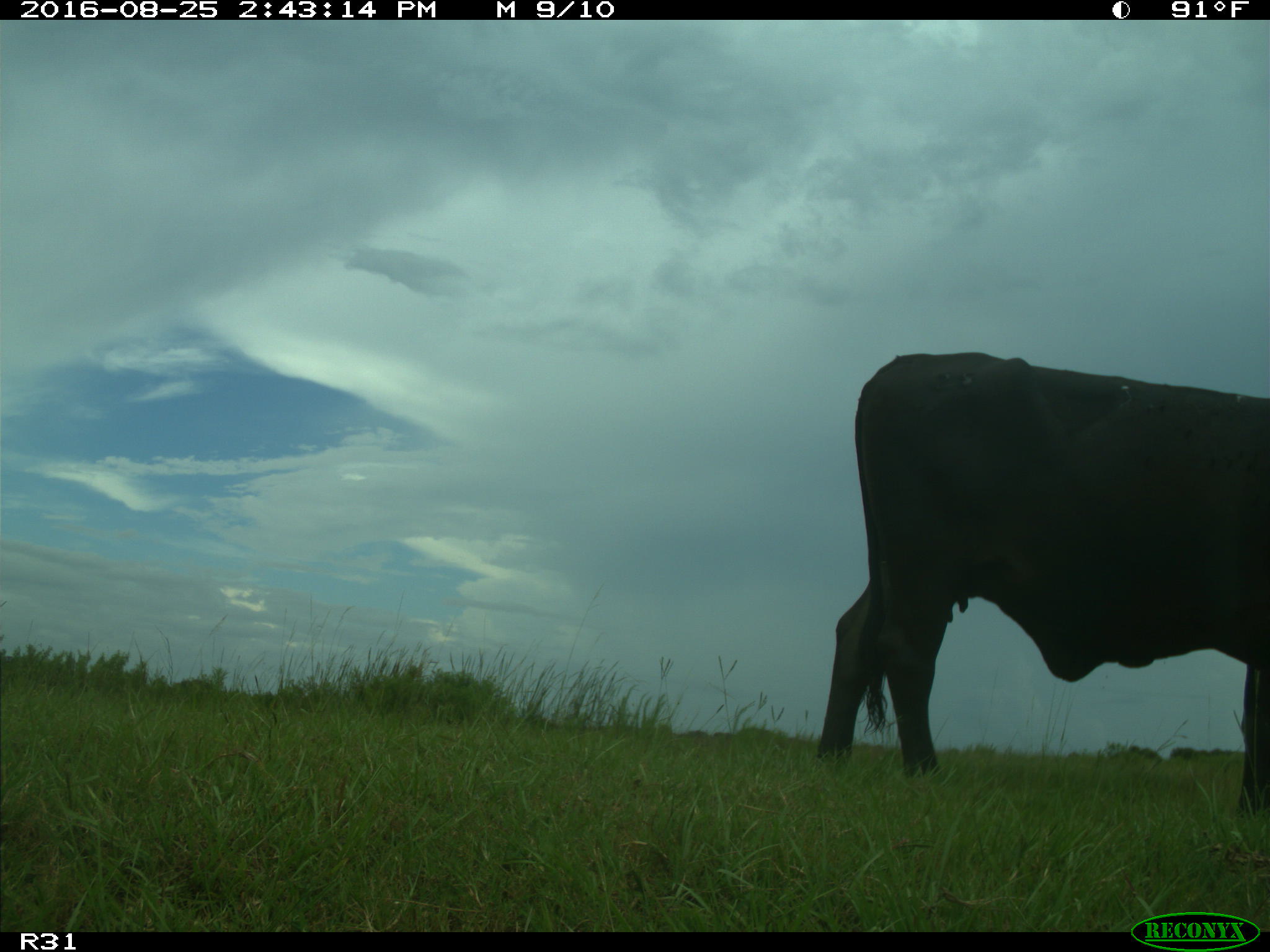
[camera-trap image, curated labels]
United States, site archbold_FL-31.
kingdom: Animalia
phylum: Chordata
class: Mammalia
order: Artiodactyla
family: Bovidae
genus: Bos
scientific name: Bos taurus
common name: domestic cow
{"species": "Bos taurus (domestic cow)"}